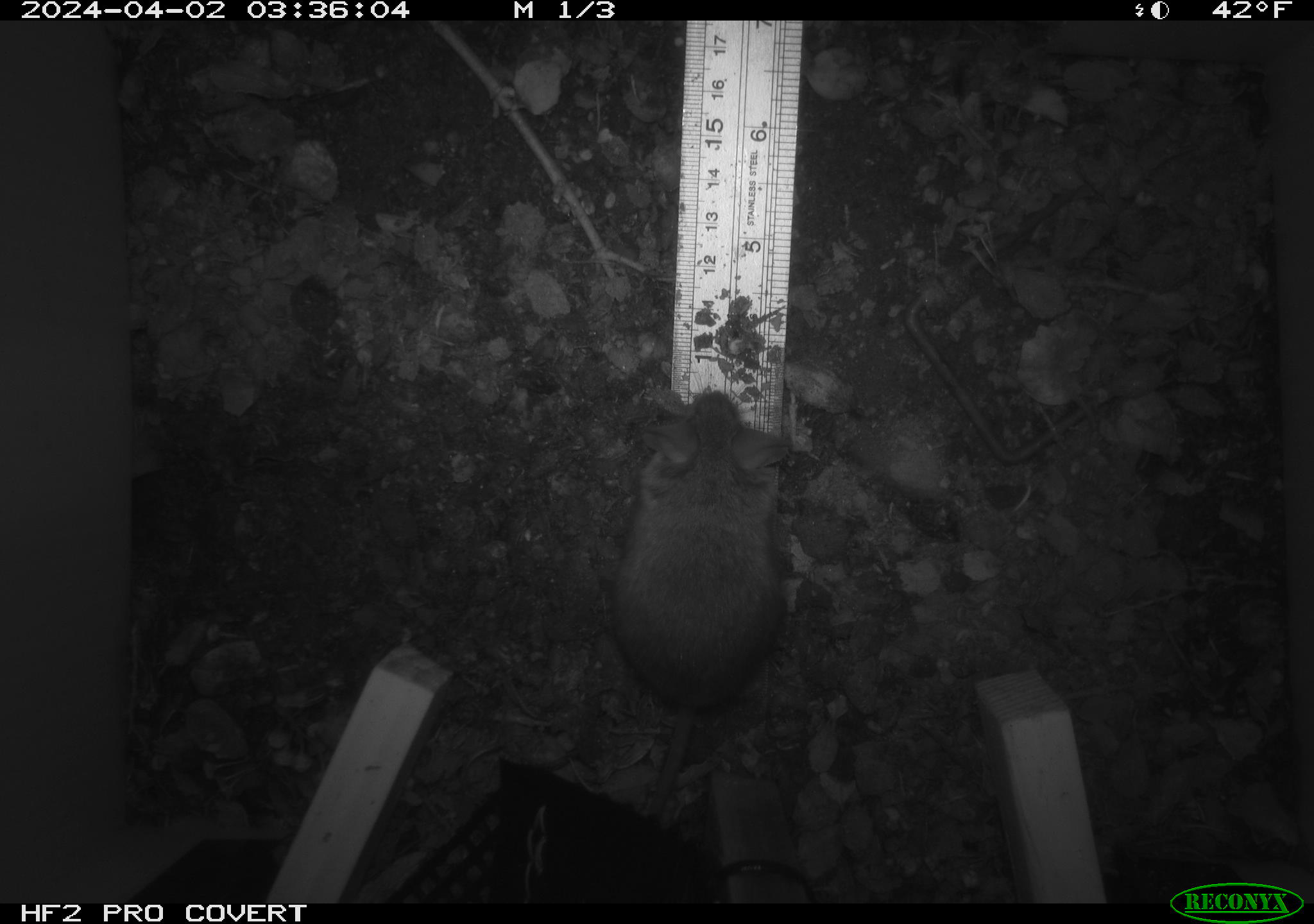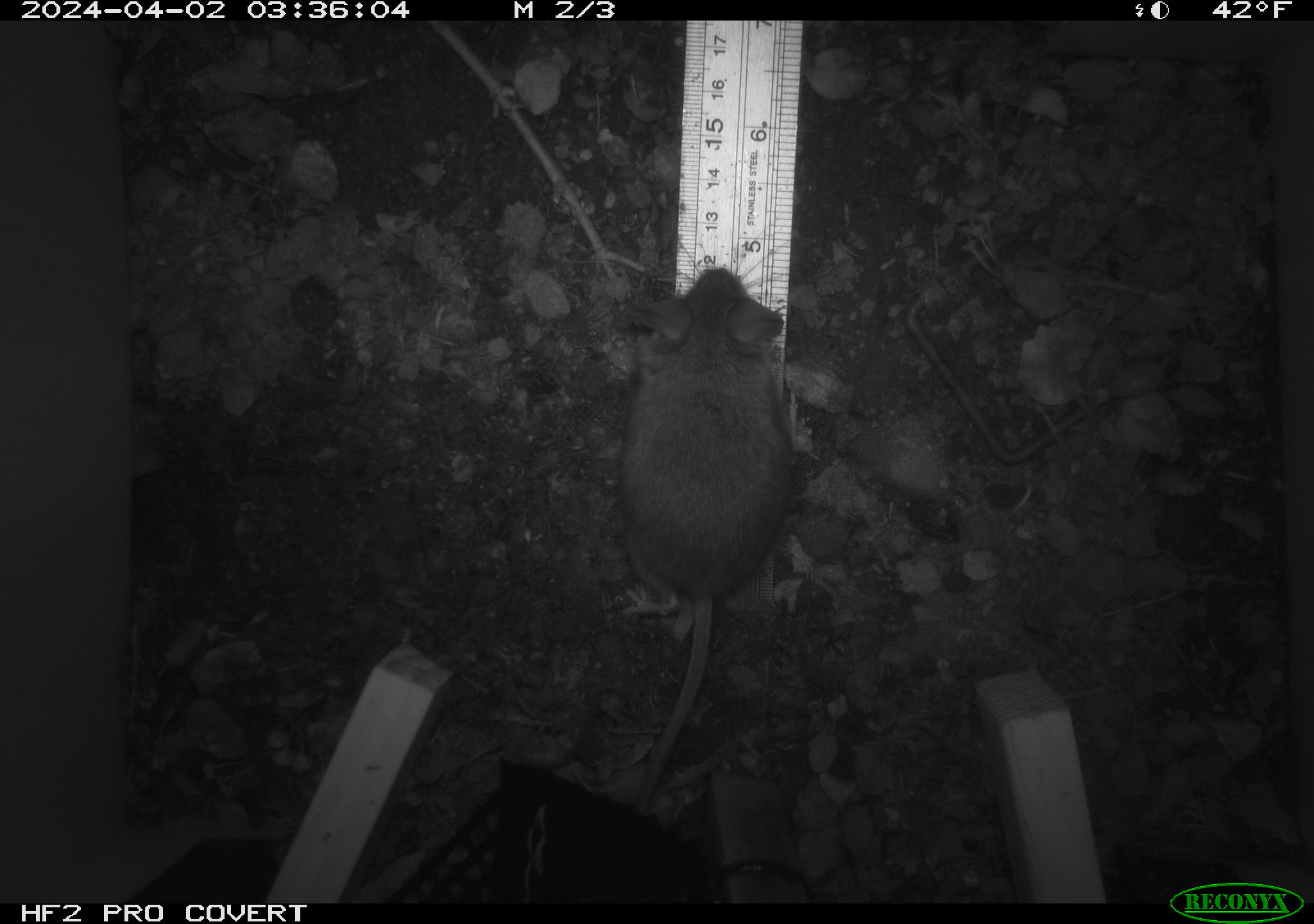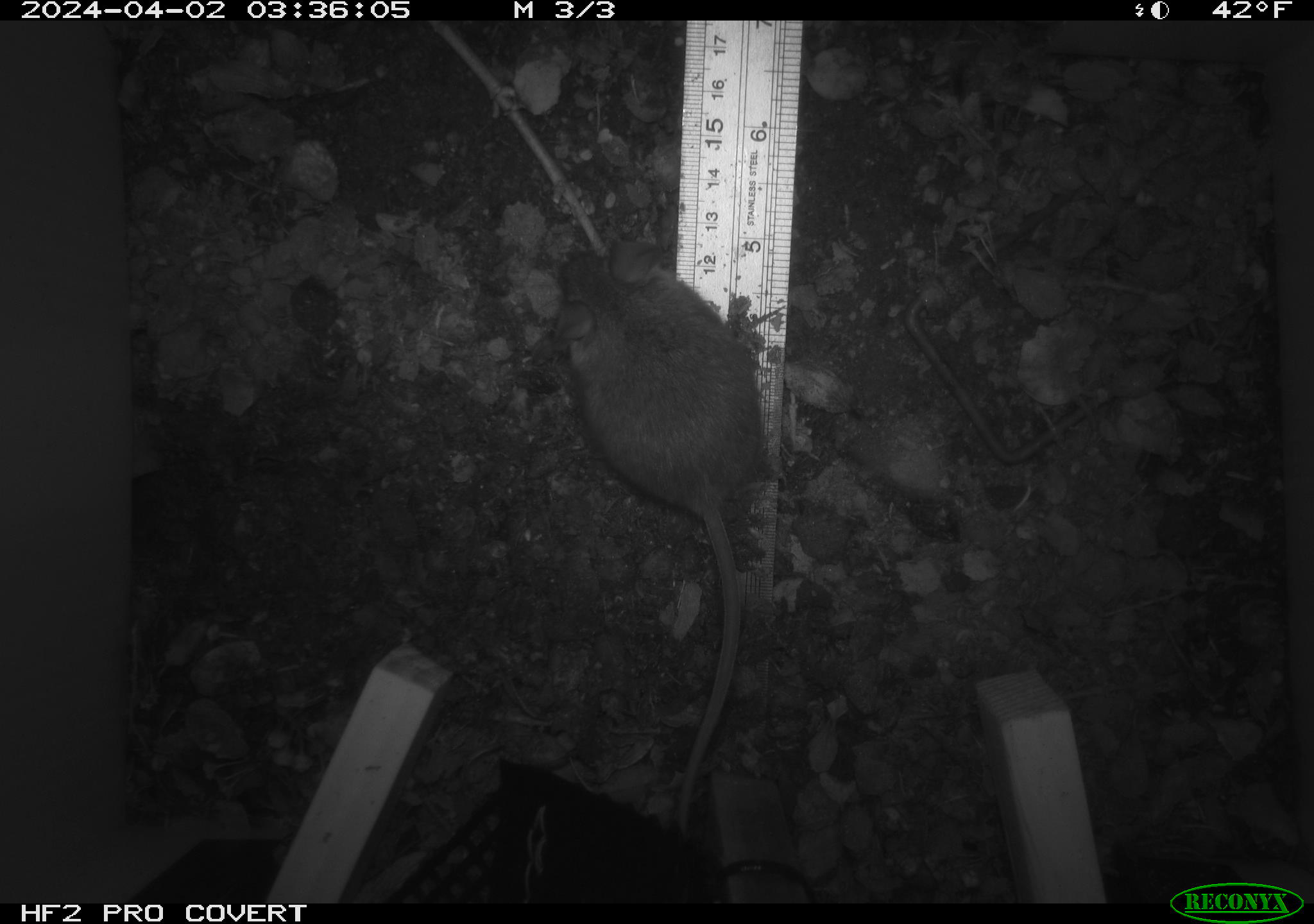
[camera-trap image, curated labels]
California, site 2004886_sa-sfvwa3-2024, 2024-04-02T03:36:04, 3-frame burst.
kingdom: Animalia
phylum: Chordata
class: Mammalia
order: Rodentia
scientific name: Rodentia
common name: mouse species